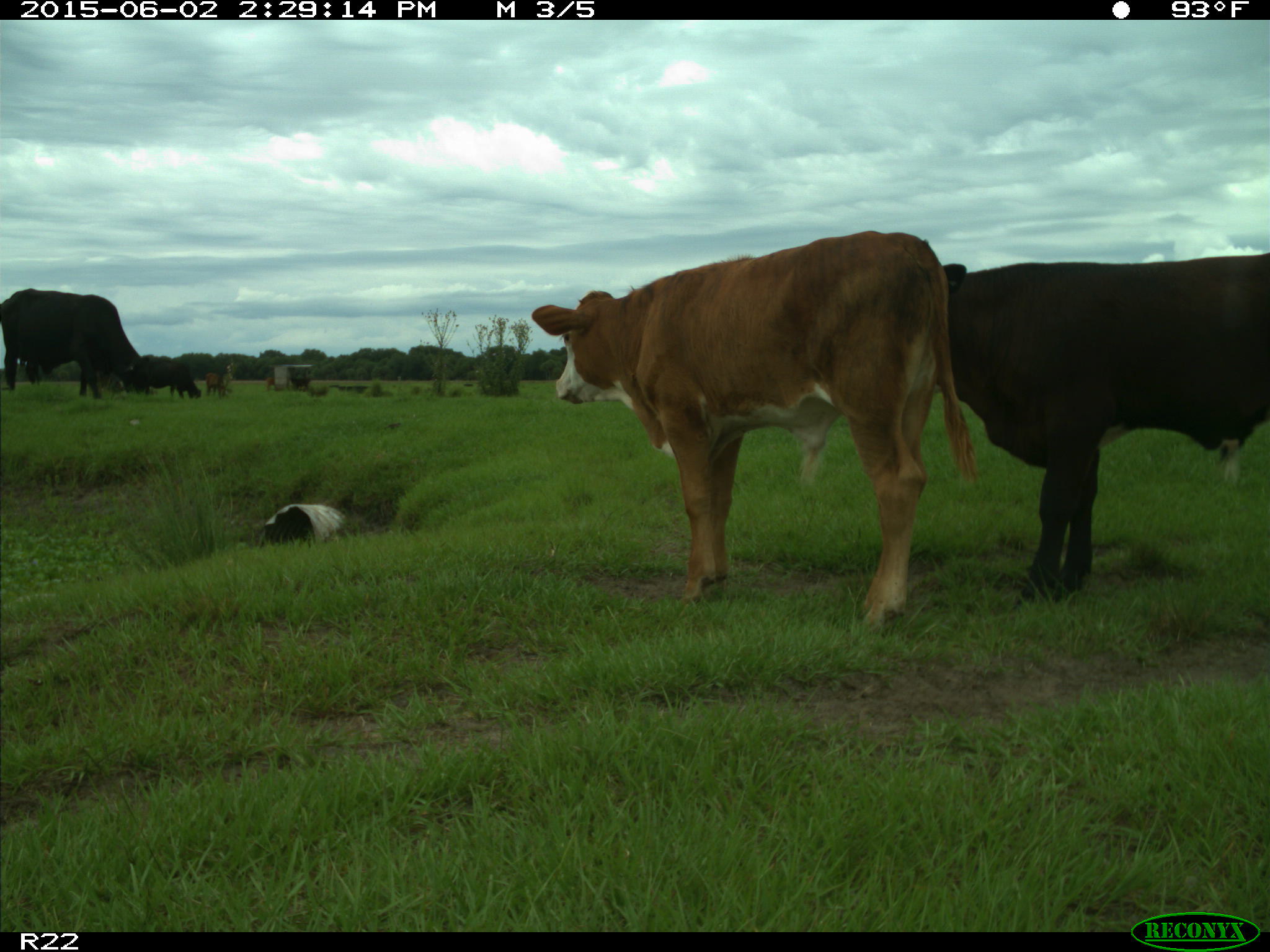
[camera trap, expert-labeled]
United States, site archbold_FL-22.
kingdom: Animalia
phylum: Chordata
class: Mammalia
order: Artiodactyla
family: Bovidae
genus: Bos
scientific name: Bos taurus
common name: domestic cow